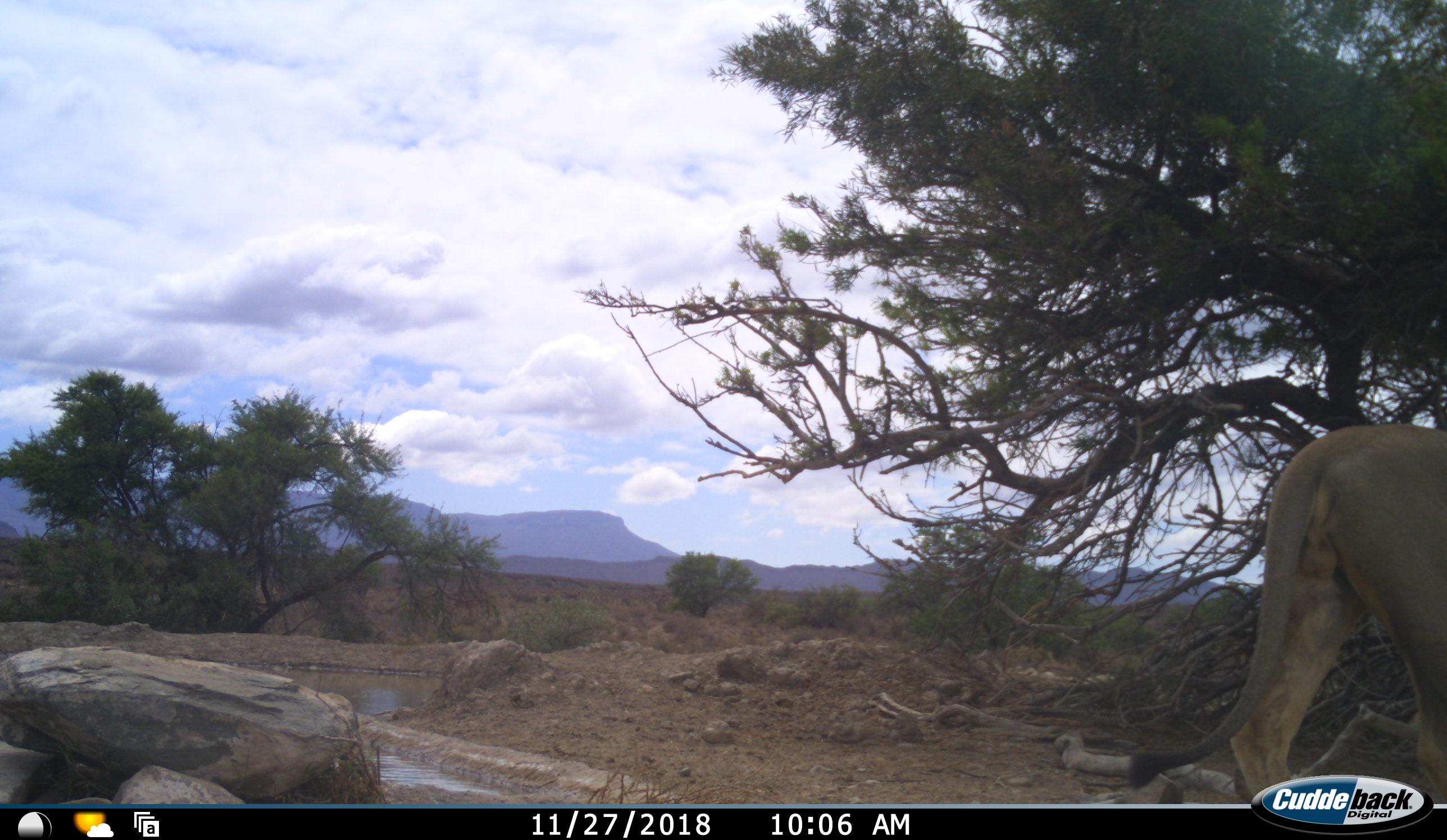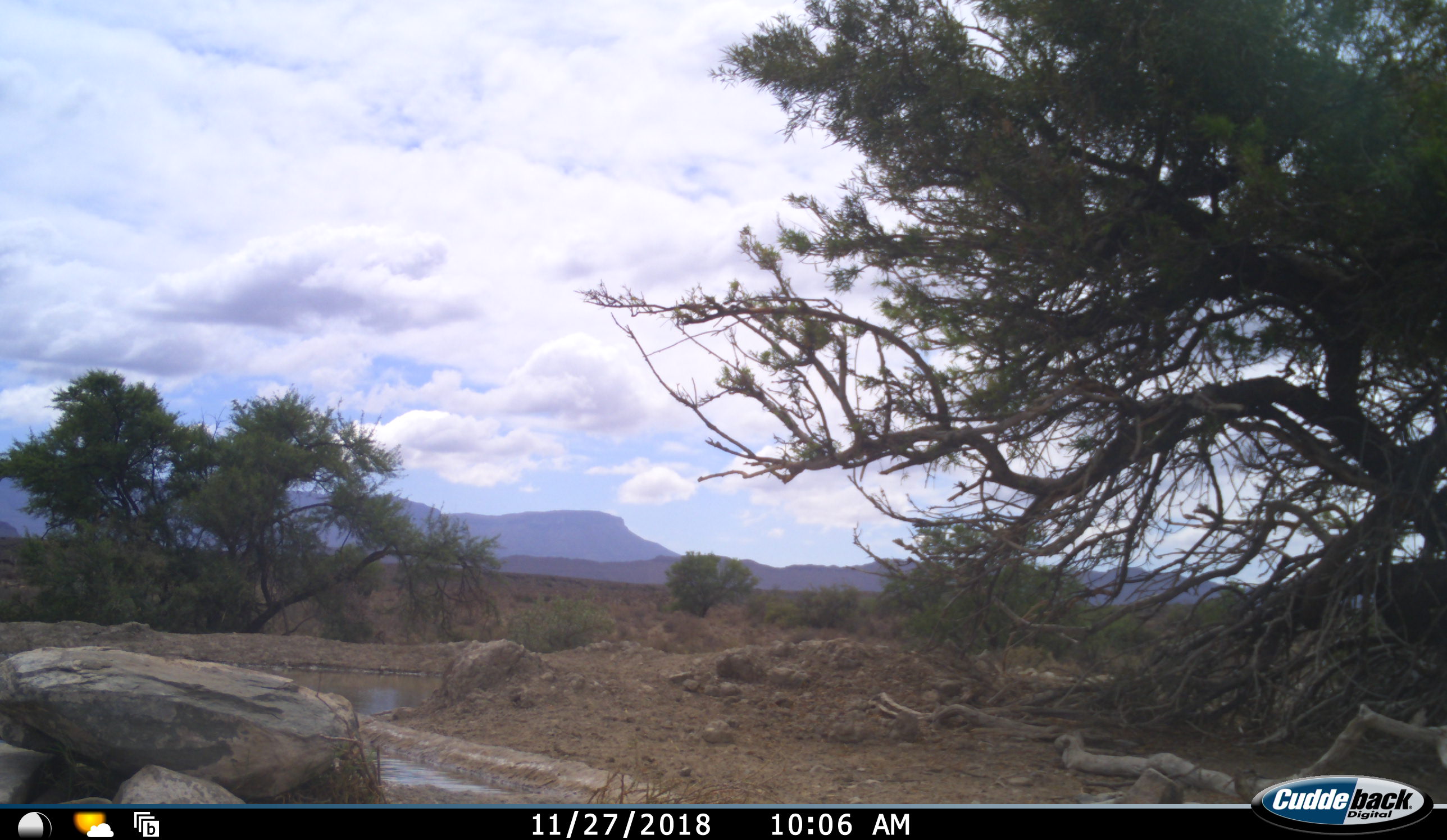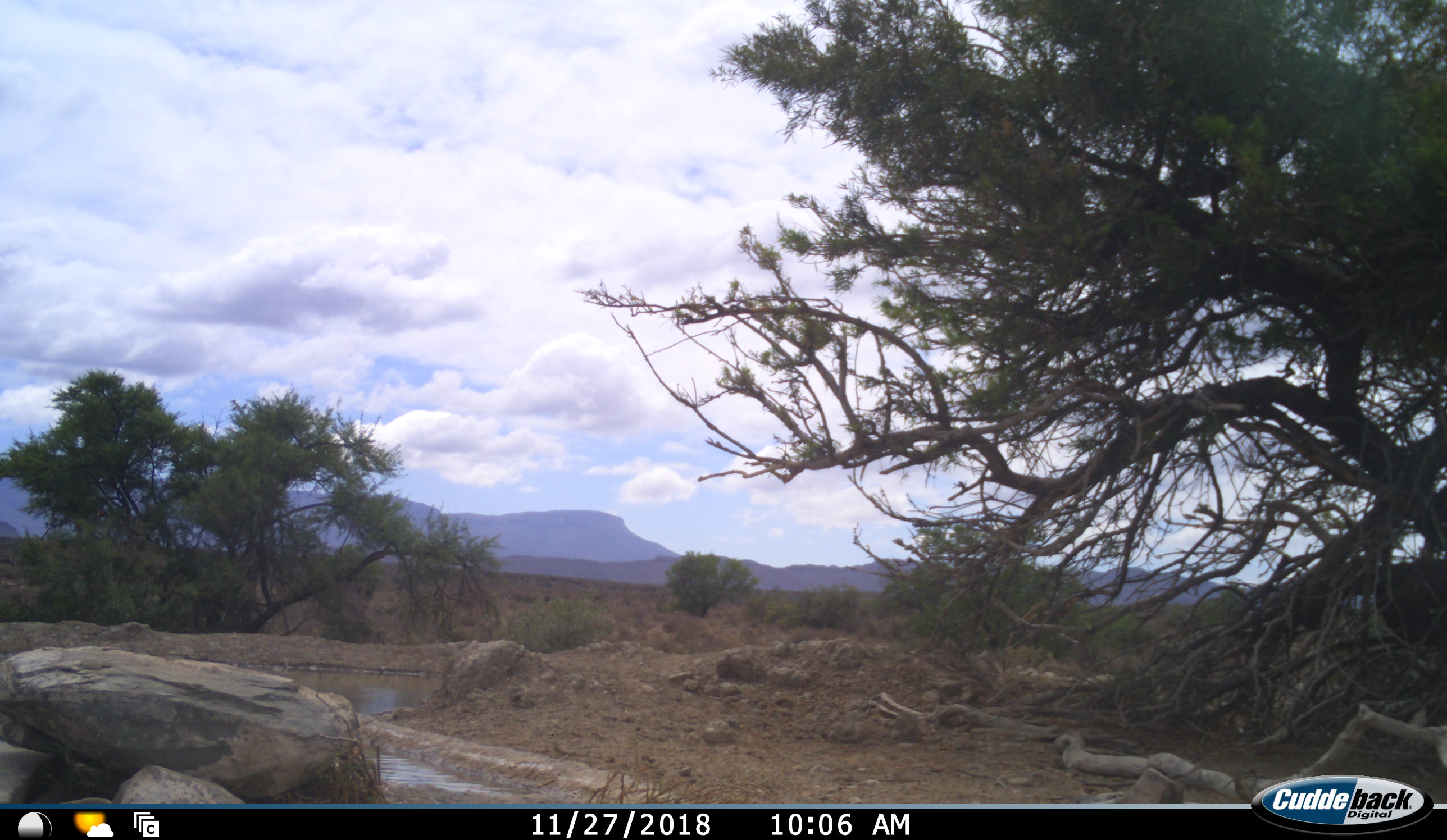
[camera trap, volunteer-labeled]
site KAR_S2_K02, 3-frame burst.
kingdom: Animalia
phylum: Chordata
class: Mammalia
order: Carnivora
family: Felidae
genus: Panthera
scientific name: Panthera leo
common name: lion female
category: lionfemale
Lionfemale (lion female) (Panthera leo), count 1. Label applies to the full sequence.